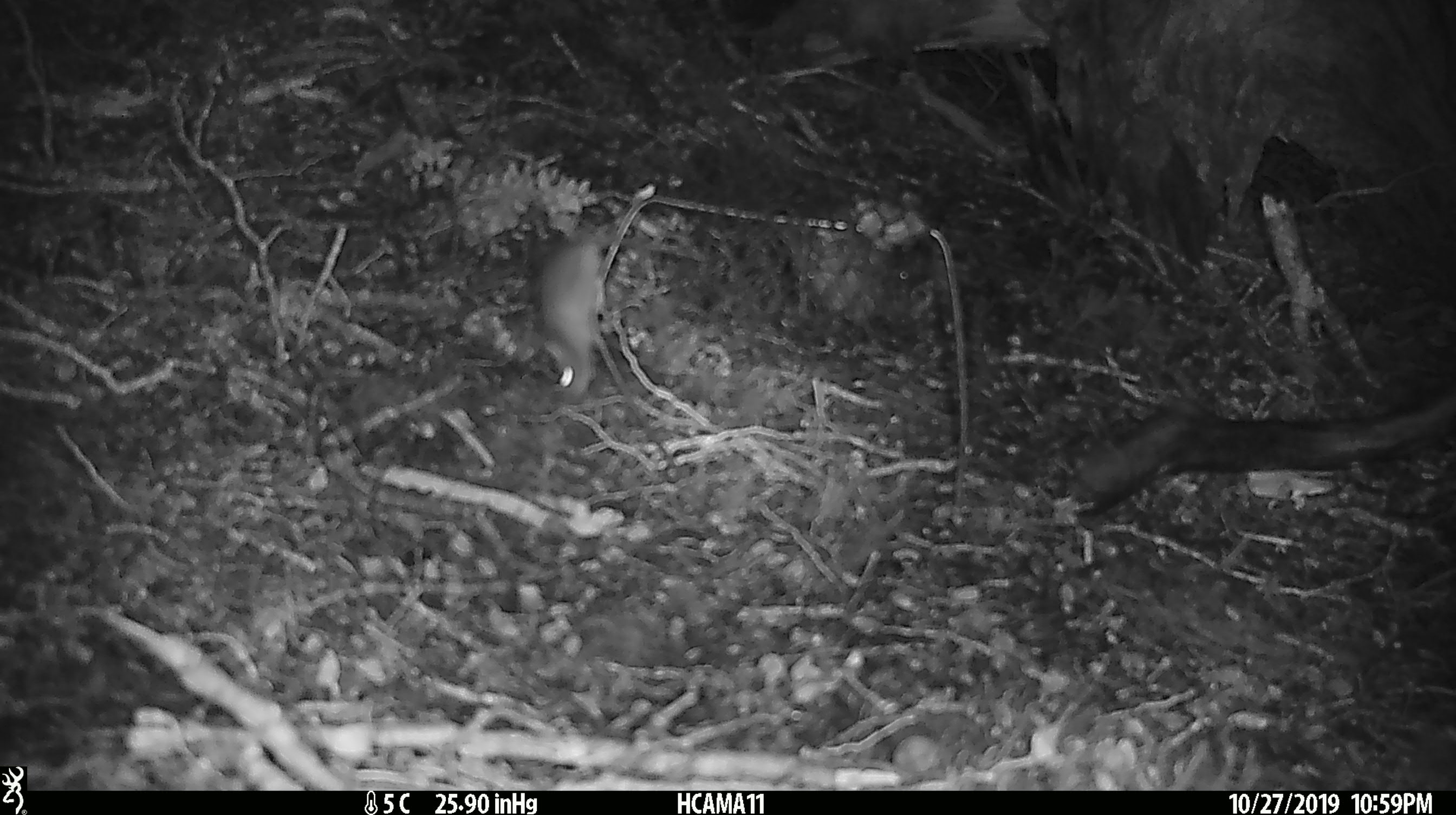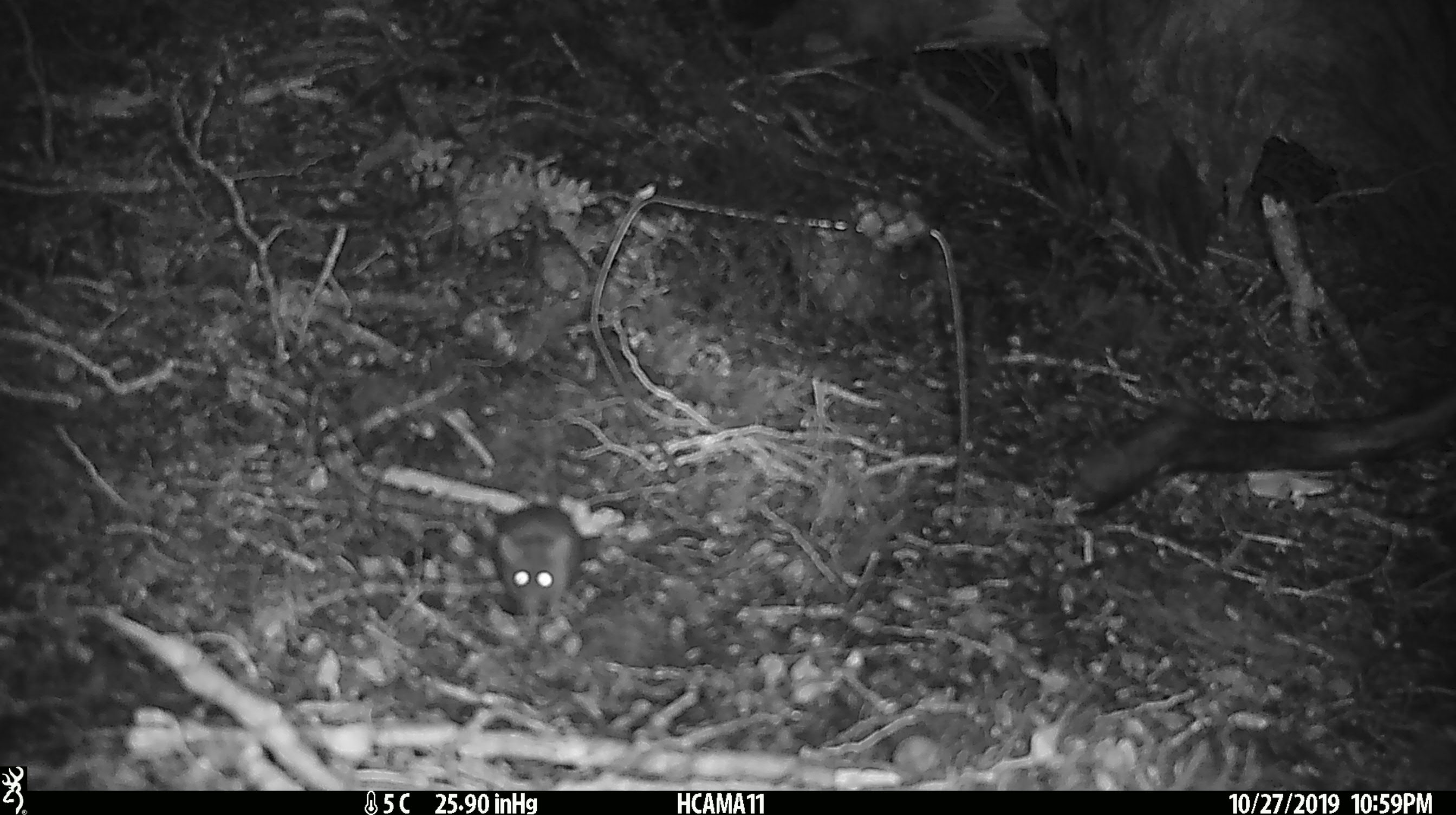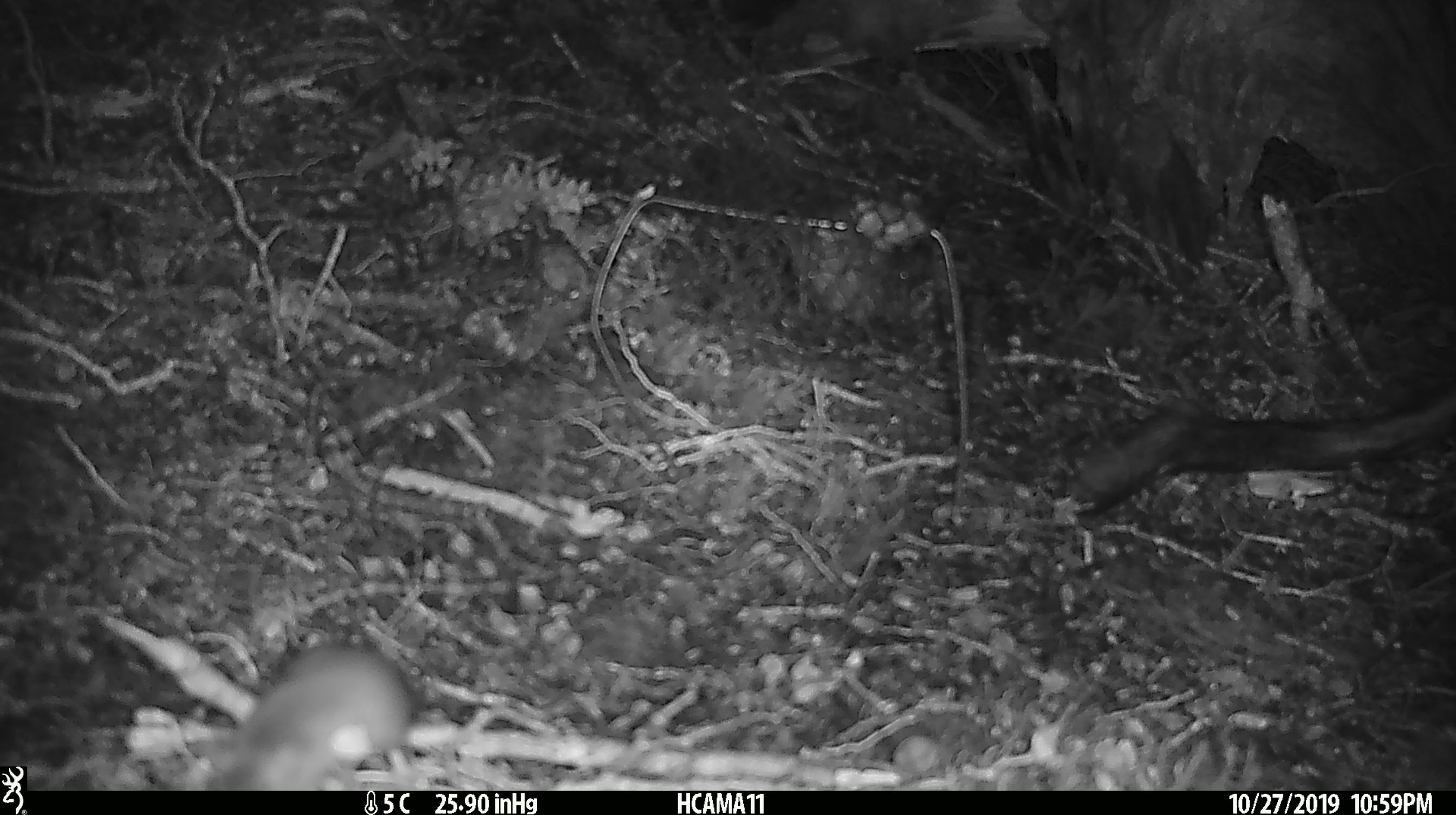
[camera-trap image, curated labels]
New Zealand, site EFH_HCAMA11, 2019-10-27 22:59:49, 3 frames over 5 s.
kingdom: Animalia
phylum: Chordata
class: Mammalia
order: Rodentia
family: Muridae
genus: Mus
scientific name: Mus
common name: mouse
Mouse (Mus).